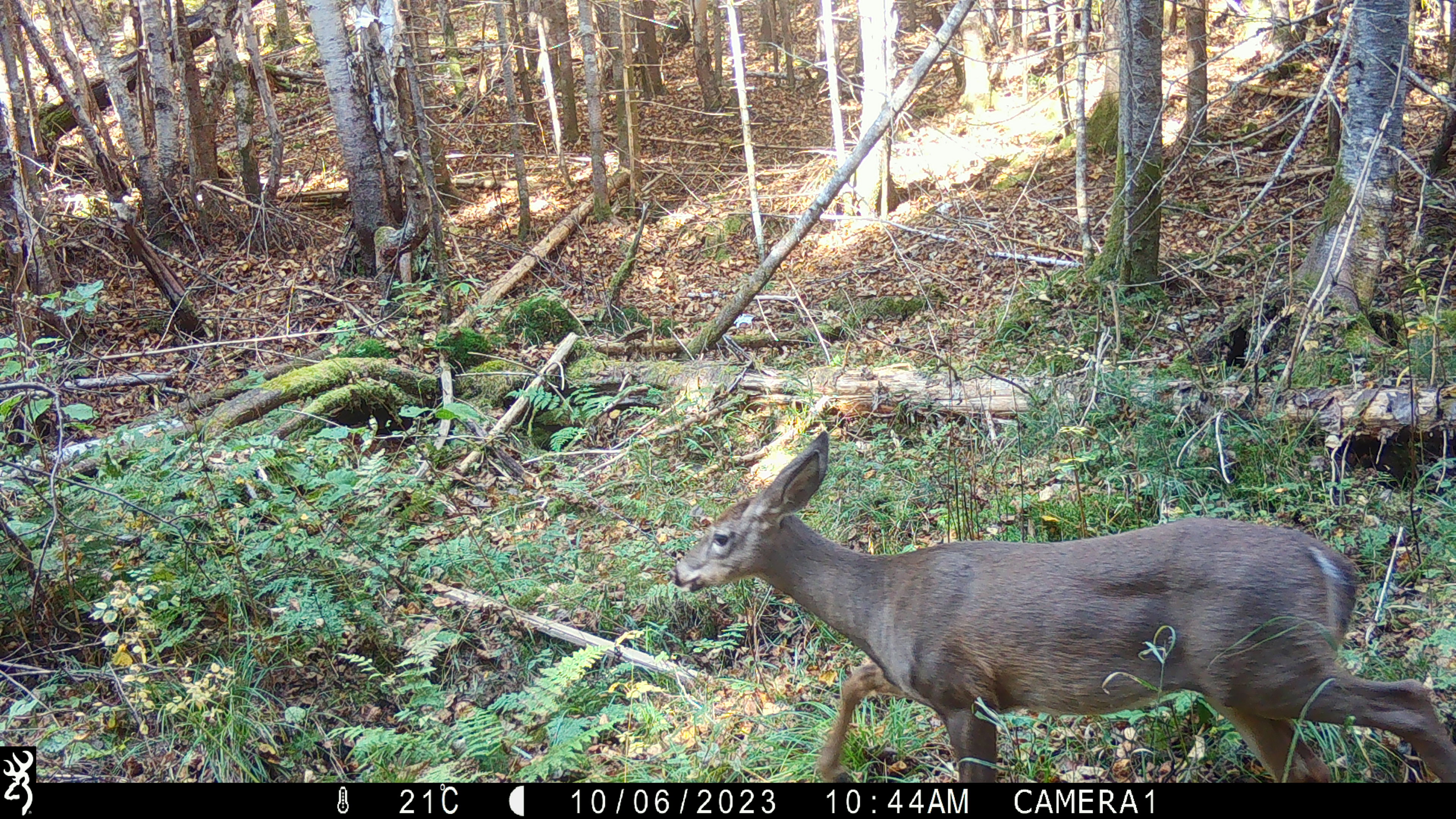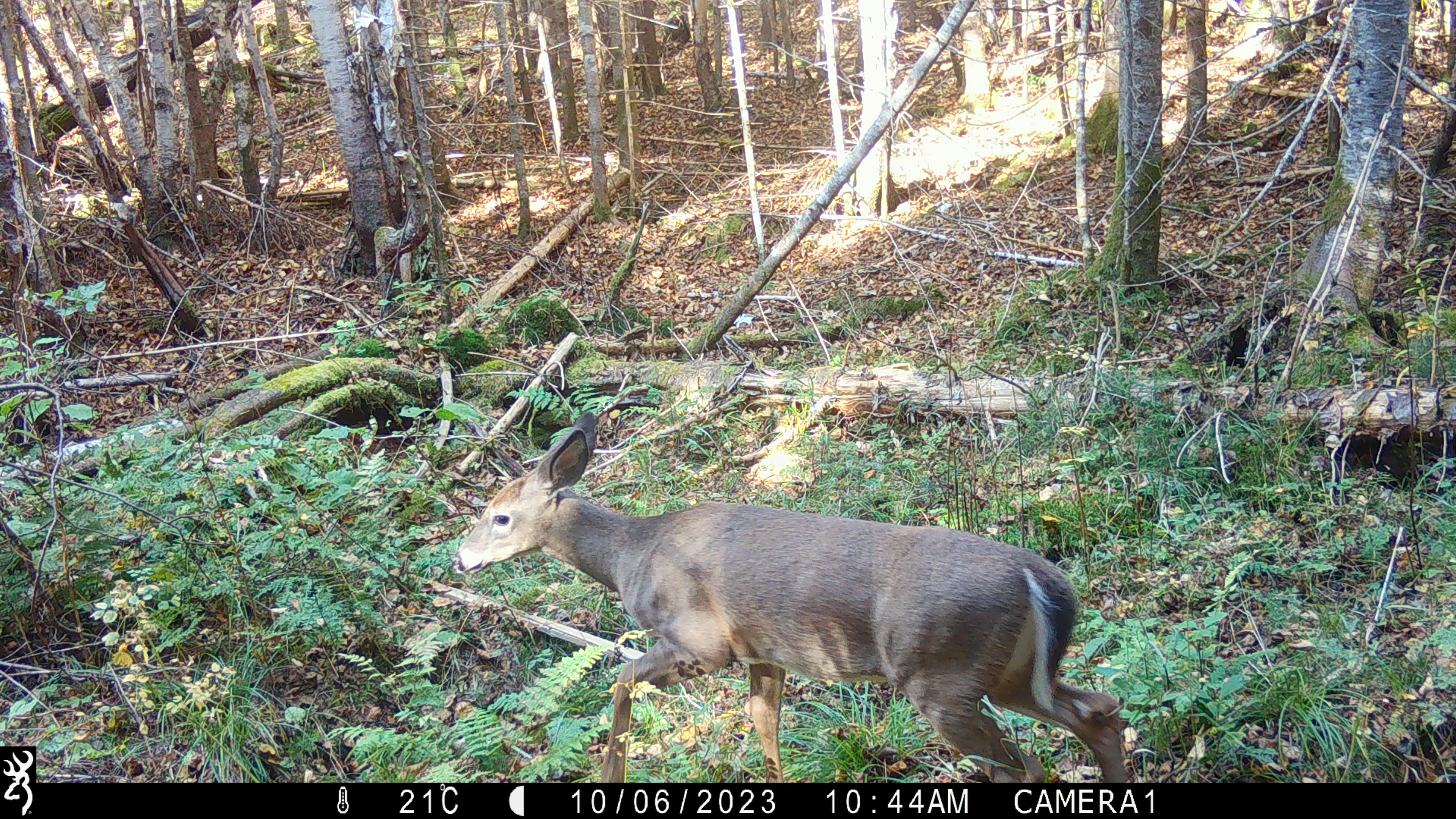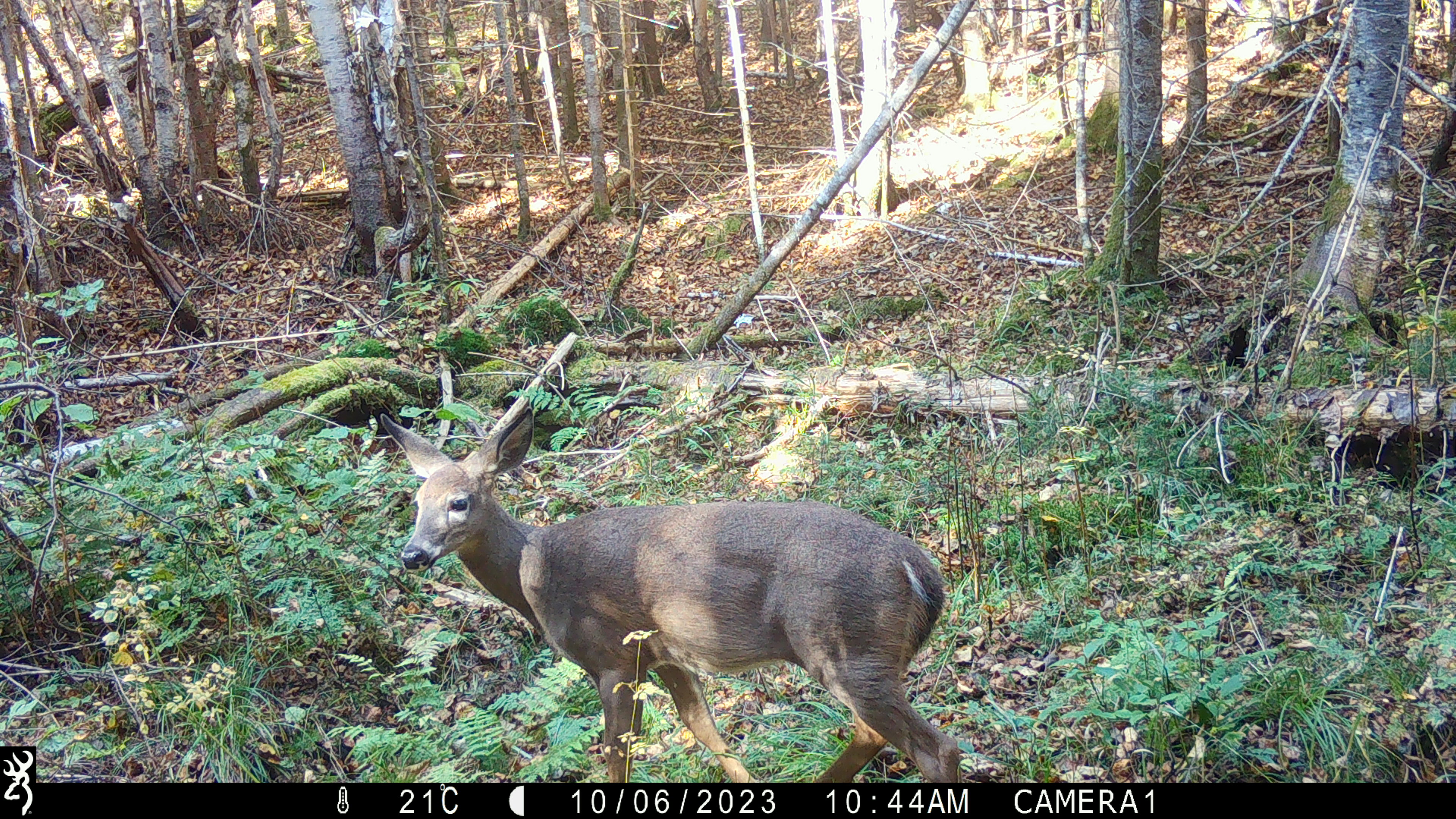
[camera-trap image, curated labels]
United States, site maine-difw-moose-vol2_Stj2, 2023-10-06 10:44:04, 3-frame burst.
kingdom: Animalia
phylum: Chordata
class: Mammalia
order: Artiodactyla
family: Cervidae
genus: Odocoileus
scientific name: Odocoileus virginianus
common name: white-tailed deer